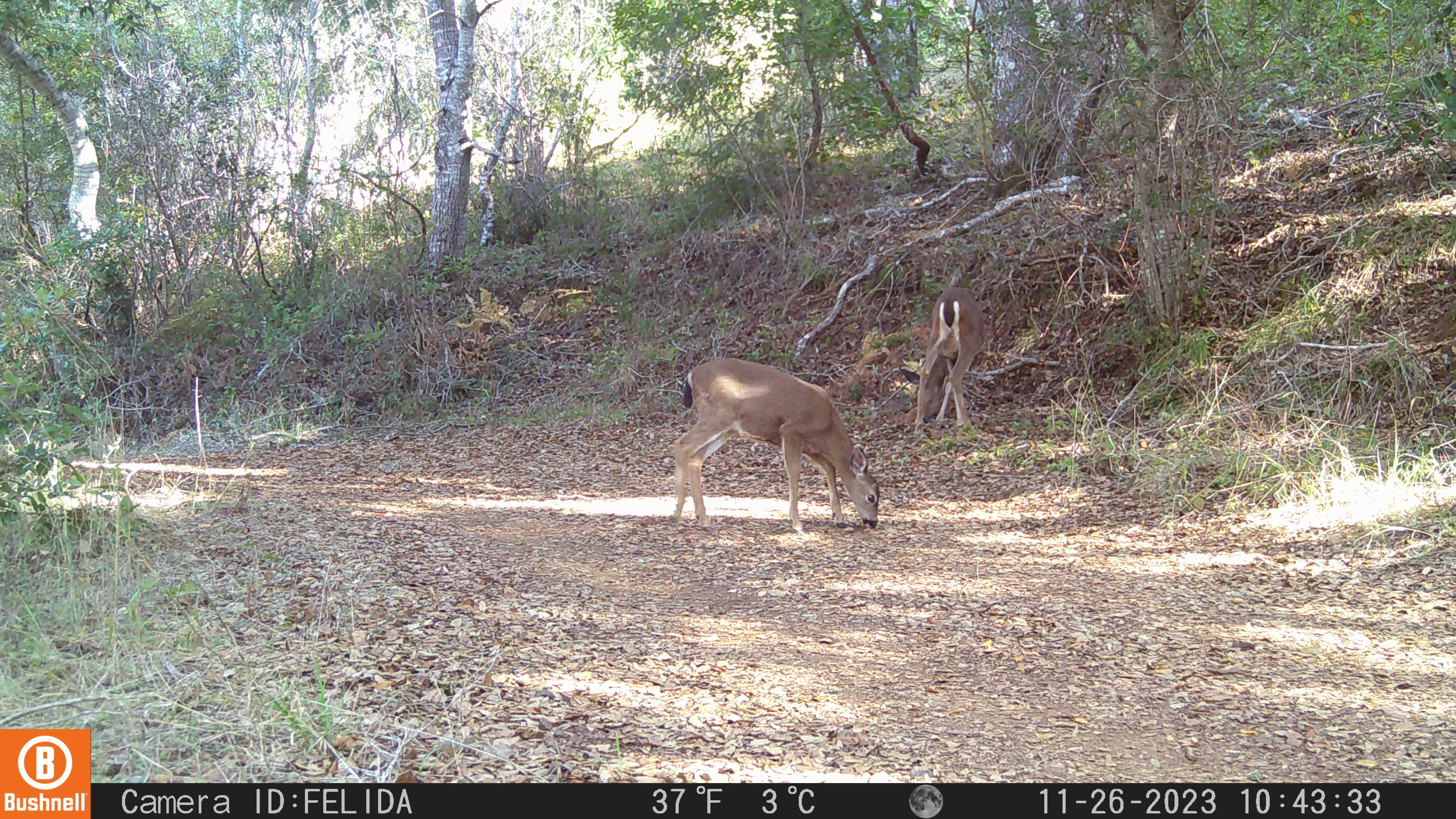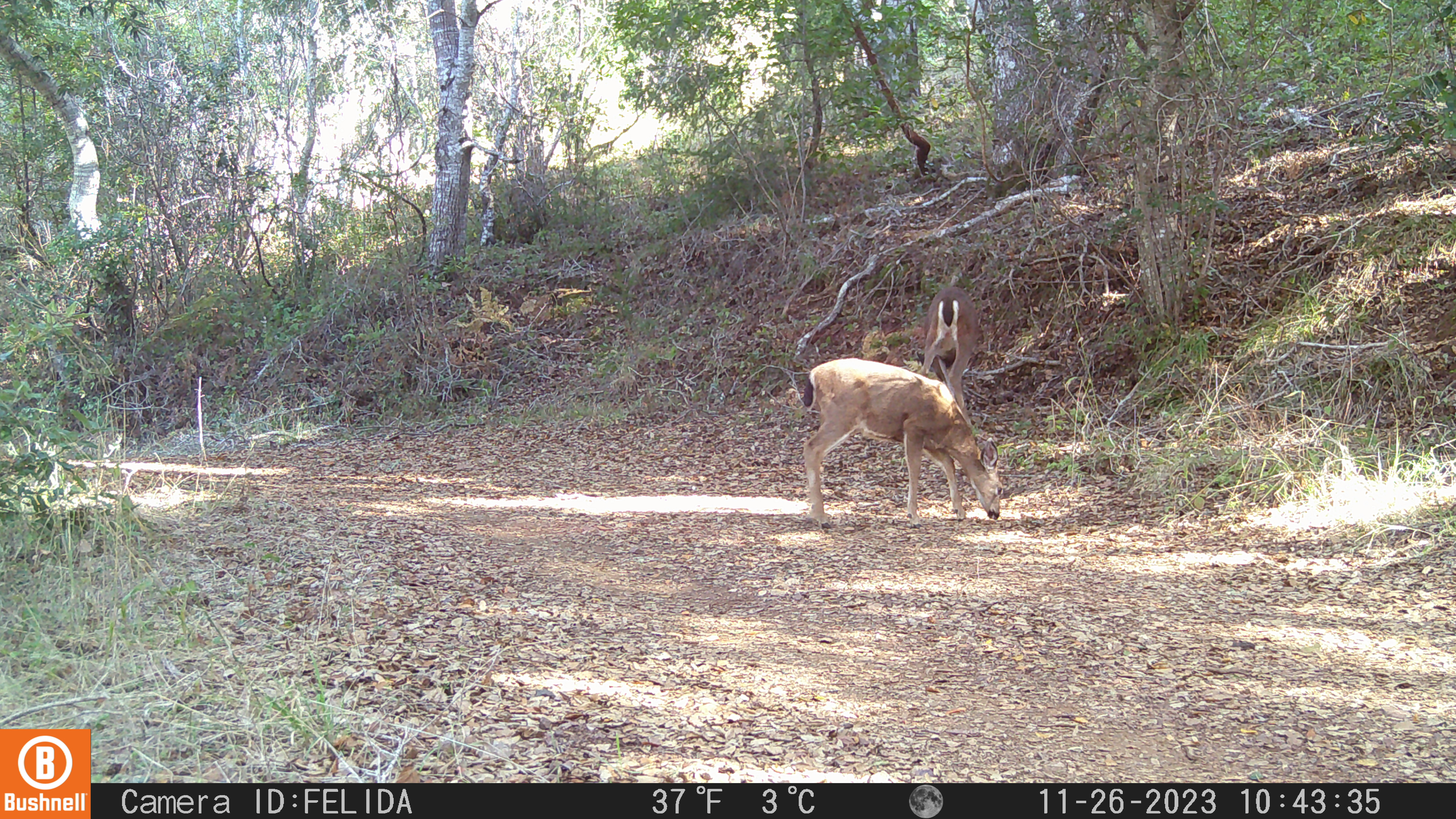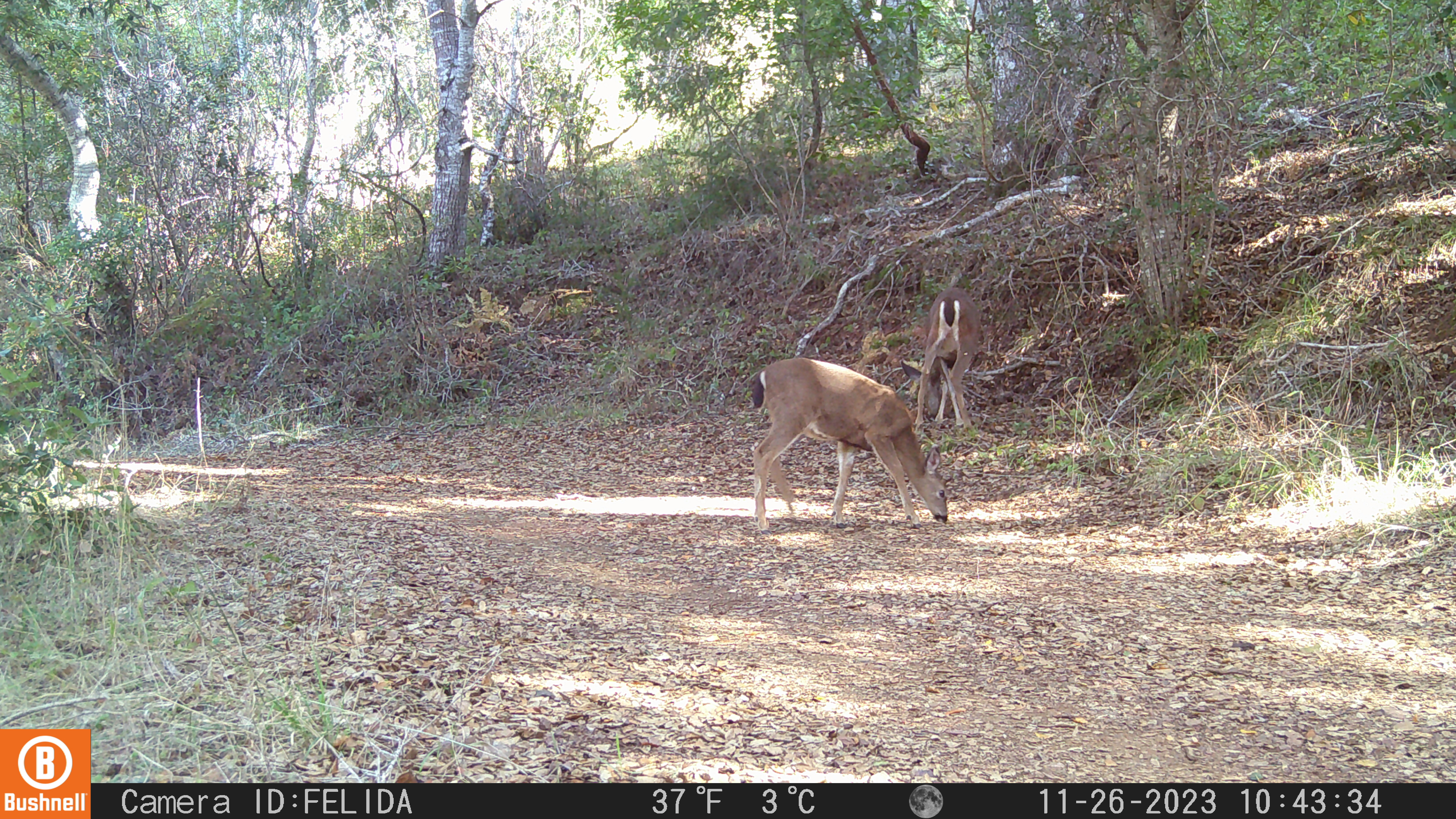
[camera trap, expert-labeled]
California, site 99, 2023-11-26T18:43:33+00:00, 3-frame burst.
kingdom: Animalia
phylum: Chordata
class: Mammalia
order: Artiodactyla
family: Cervidae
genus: Odocoileus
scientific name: Odocoileus hemionus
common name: mule deer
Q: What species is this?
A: Mule deer (Odocoileus hemionus).